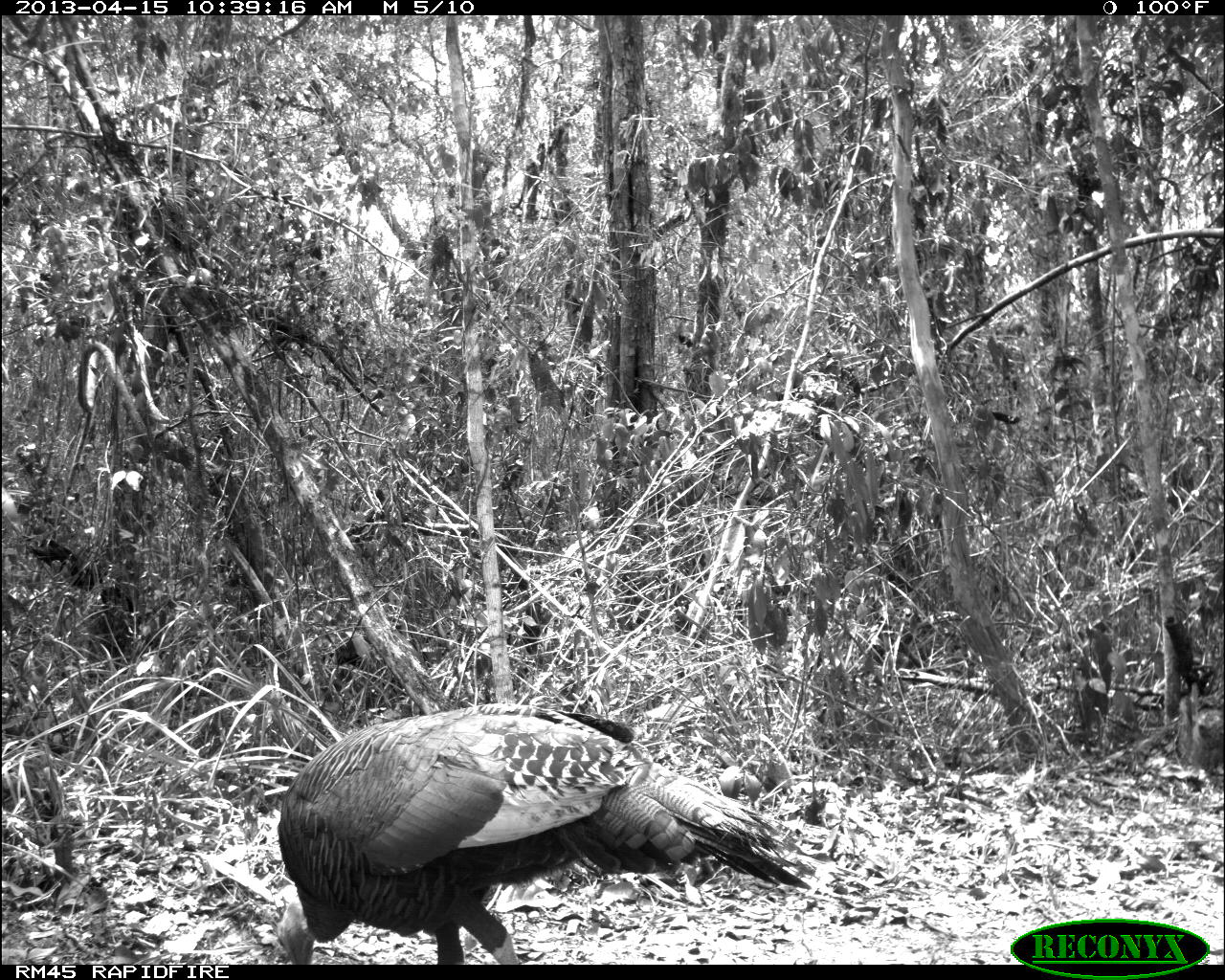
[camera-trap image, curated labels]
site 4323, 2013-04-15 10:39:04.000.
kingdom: Animalia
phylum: Chordata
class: Aves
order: Galliformes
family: Phasianidae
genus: Meleagris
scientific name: Meleagris ocellata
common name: ocellated turkey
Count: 1.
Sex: female.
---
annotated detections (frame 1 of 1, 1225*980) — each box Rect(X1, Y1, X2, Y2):
meleagris ocellata: Rect(273, 701, 816, 964)